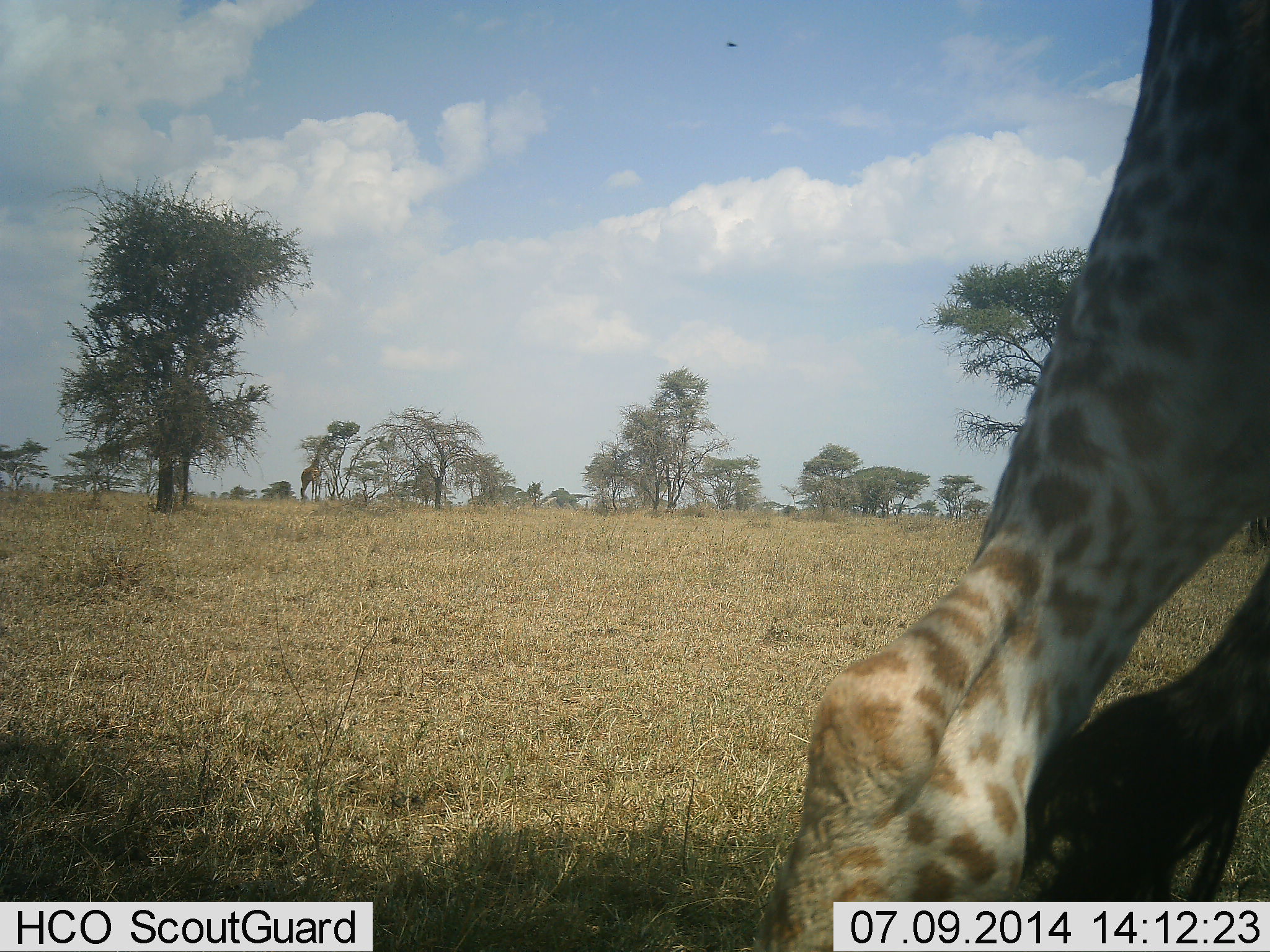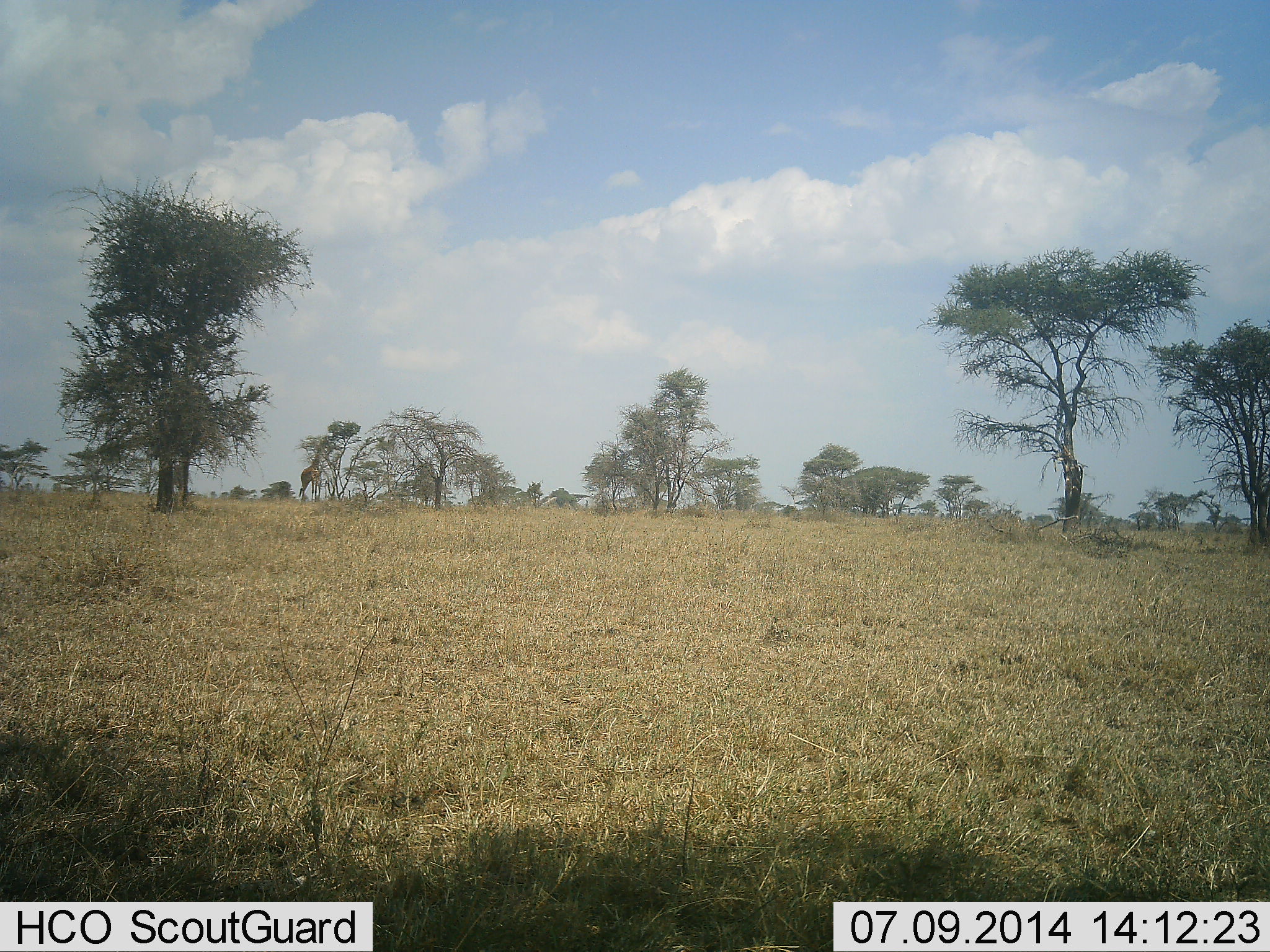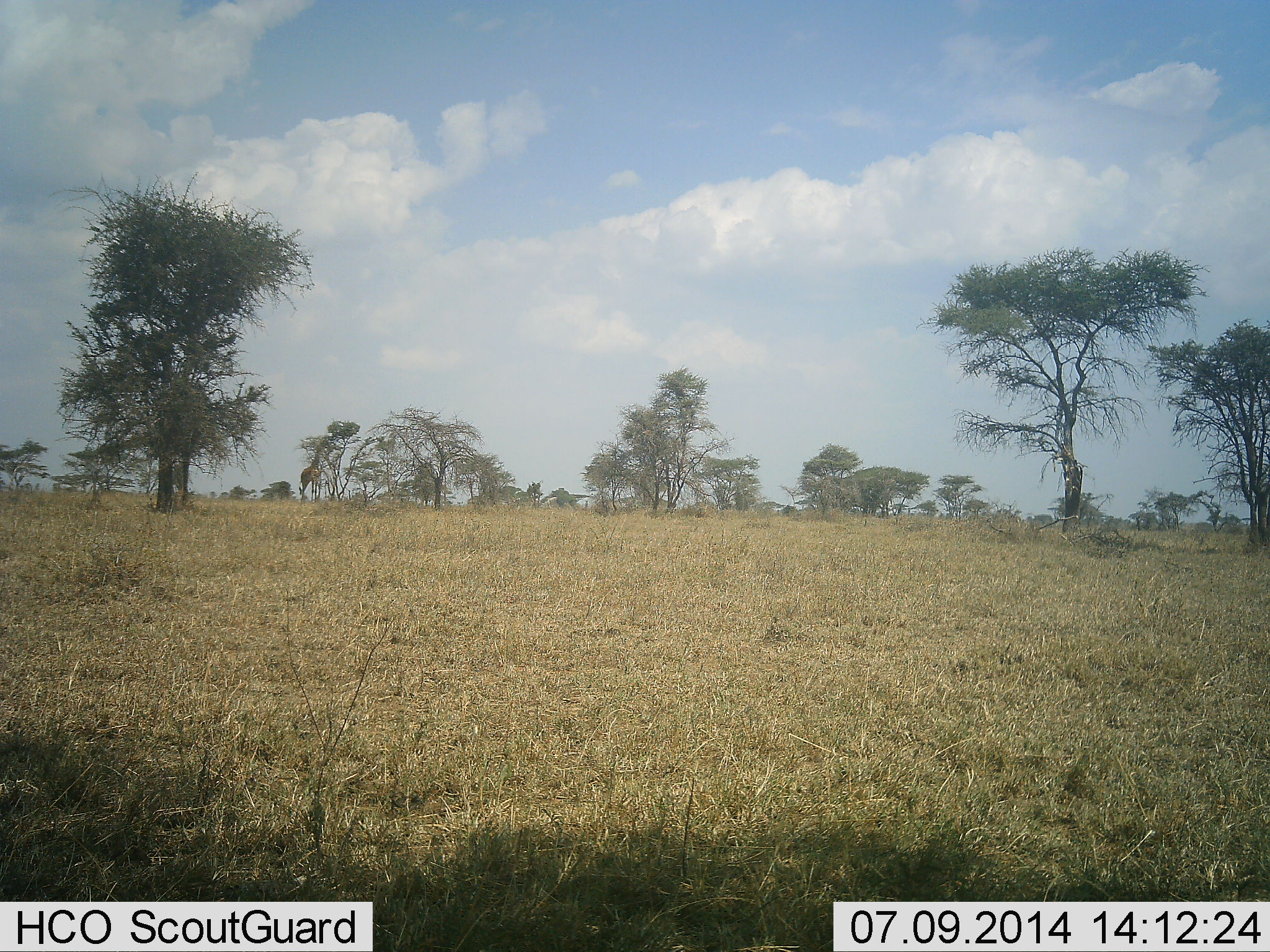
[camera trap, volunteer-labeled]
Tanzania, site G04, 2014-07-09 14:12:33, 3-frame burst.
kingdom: Animalia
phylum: Chordata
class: Mammalia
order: Artiodactyla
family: Giraffidae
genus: Giraffa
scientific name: Giraffa camelopardalis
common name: giraffe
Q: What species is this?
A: Giraffe (Giraffa camelopardalis).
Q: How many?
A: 2.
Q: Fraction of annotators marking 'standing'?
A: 33%.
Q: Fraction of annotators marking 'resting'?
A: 0%.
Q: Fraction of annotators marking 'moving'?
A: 75%.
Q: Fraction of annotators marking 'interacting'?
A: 0%.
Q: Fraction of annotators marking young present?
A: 0%.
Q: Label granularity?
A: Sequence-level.